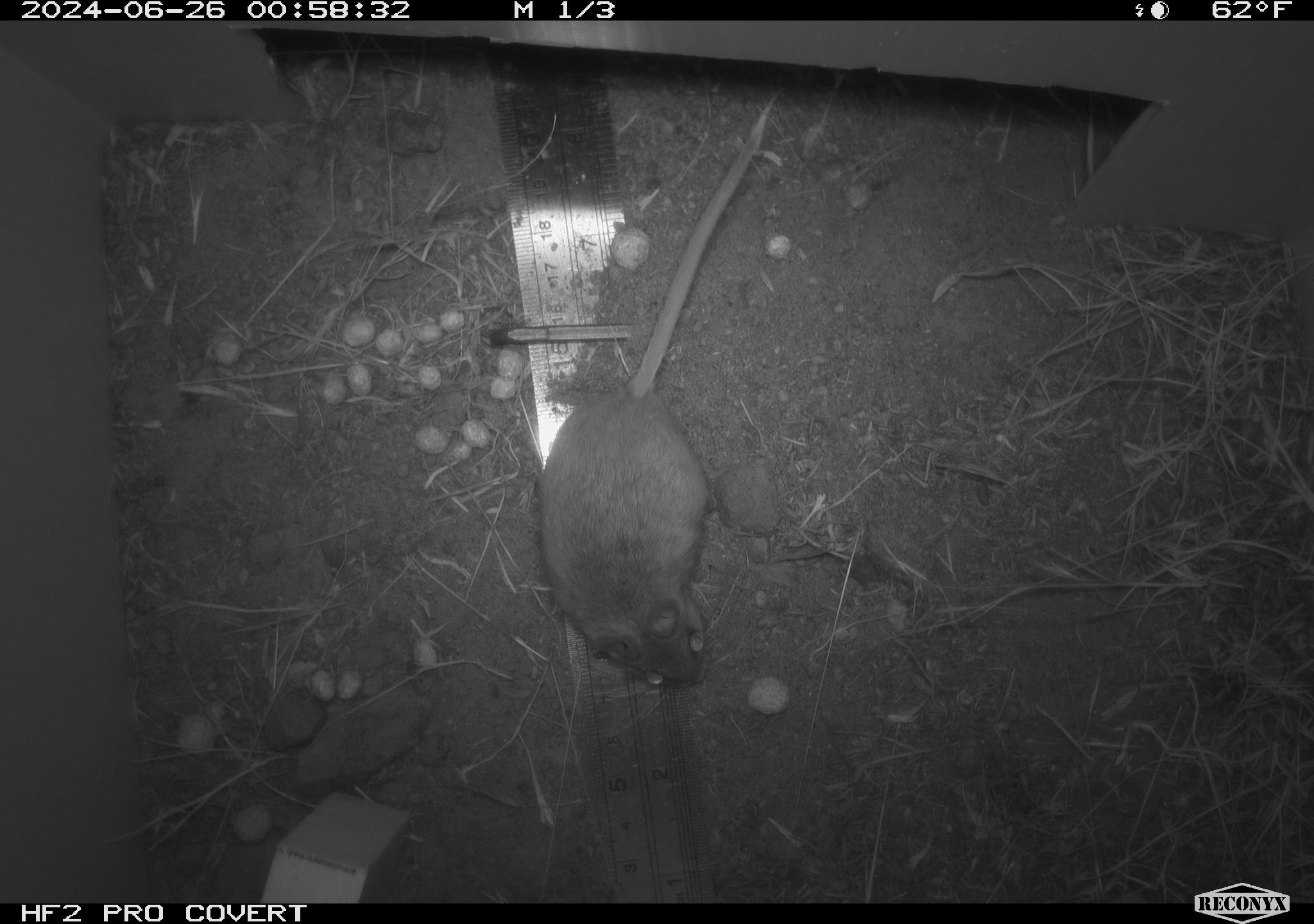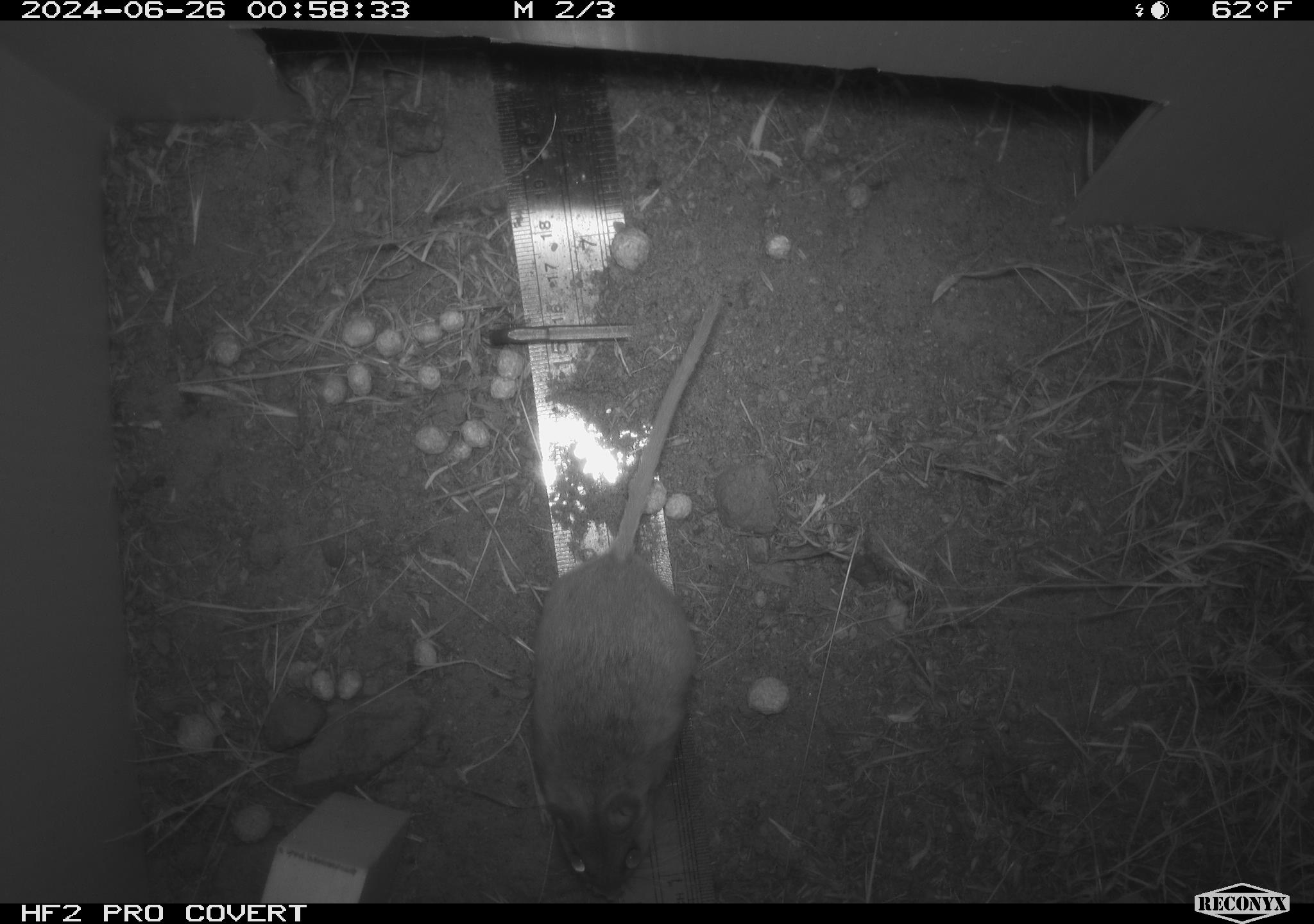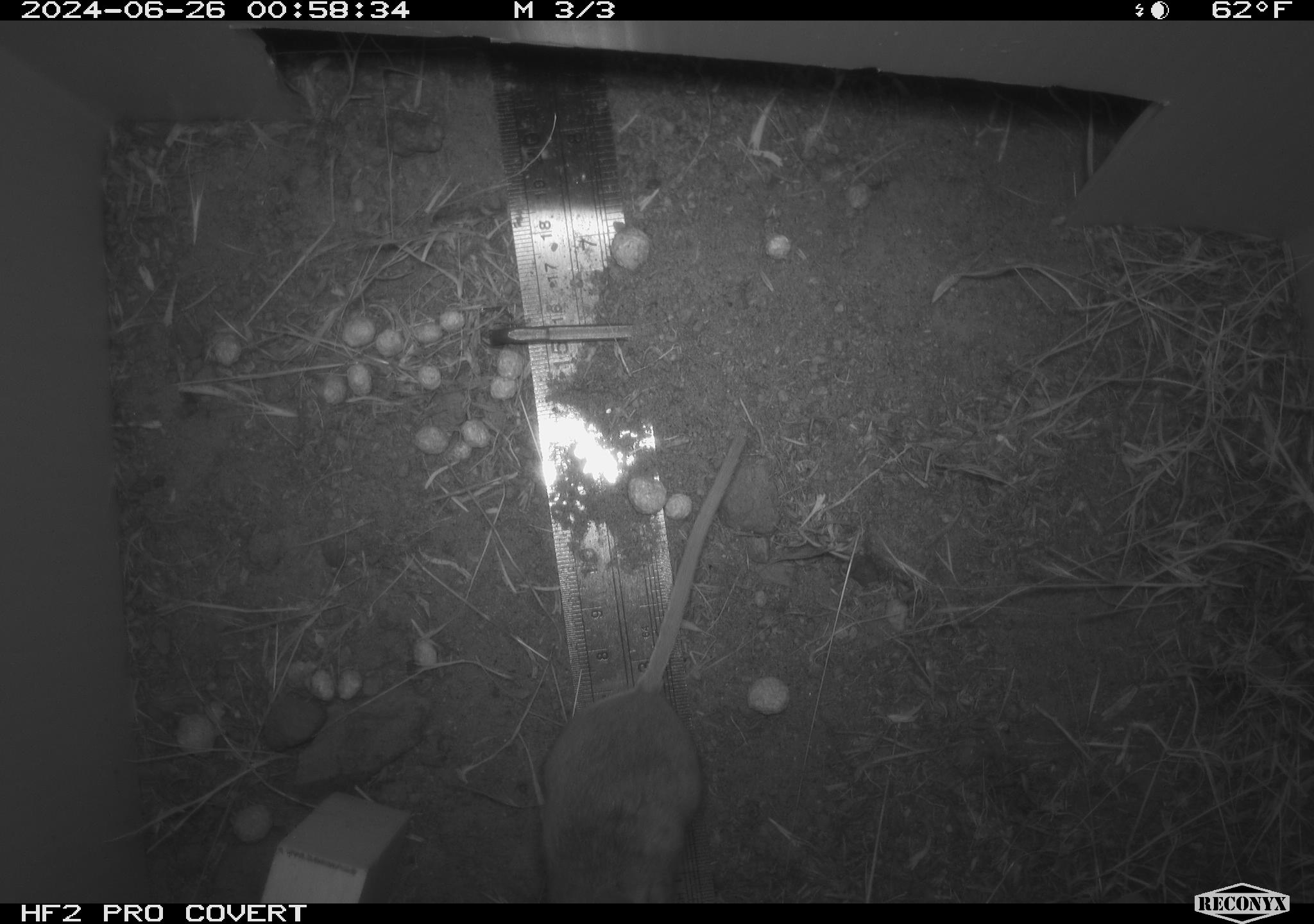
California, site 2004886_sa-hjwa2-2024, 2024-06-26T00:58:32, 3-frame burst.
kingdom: Animalia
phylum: Chordata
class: Mammalia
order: Rodentia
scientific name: Rodentia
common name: rodent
Rodent (Rodentia).